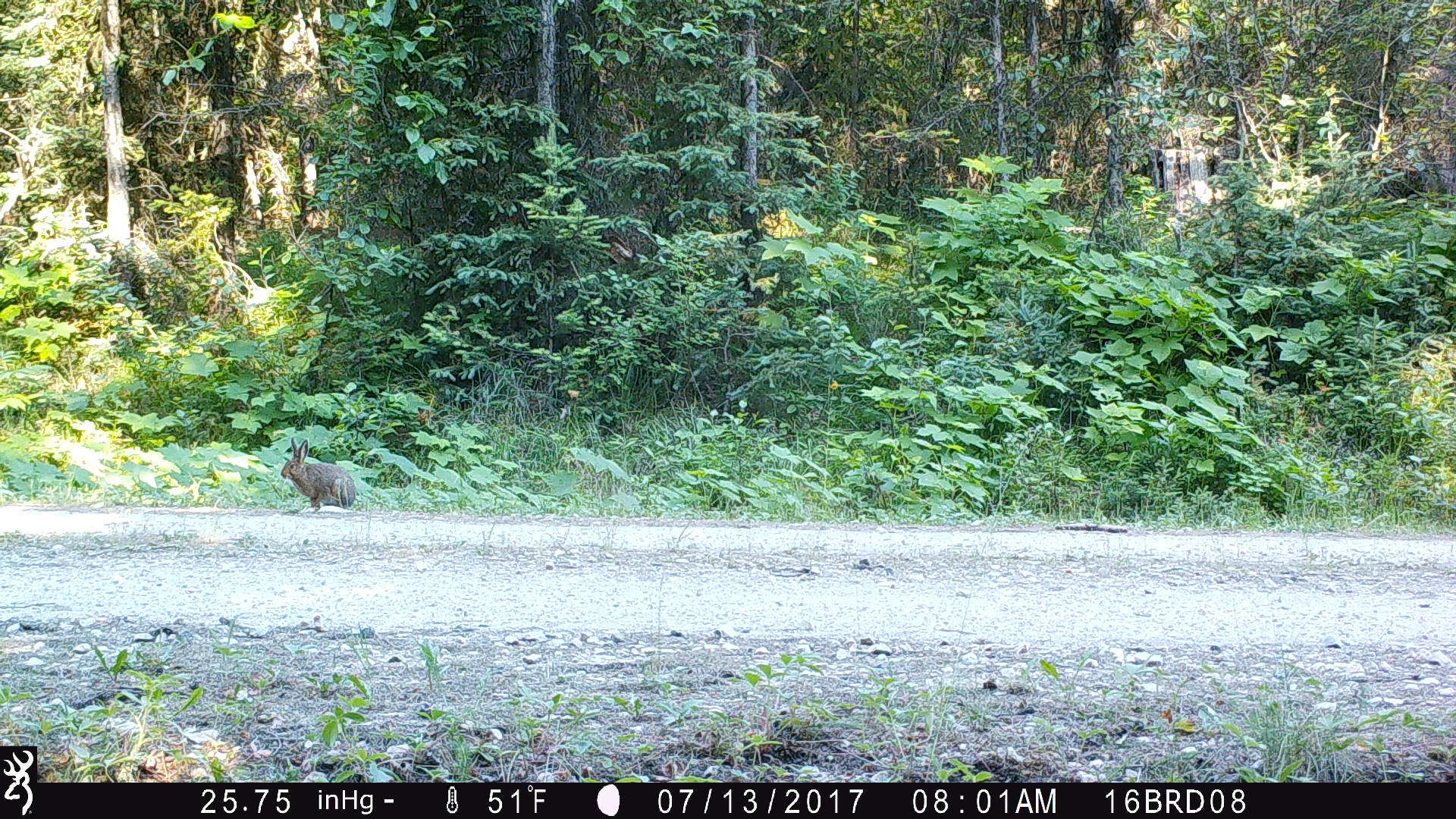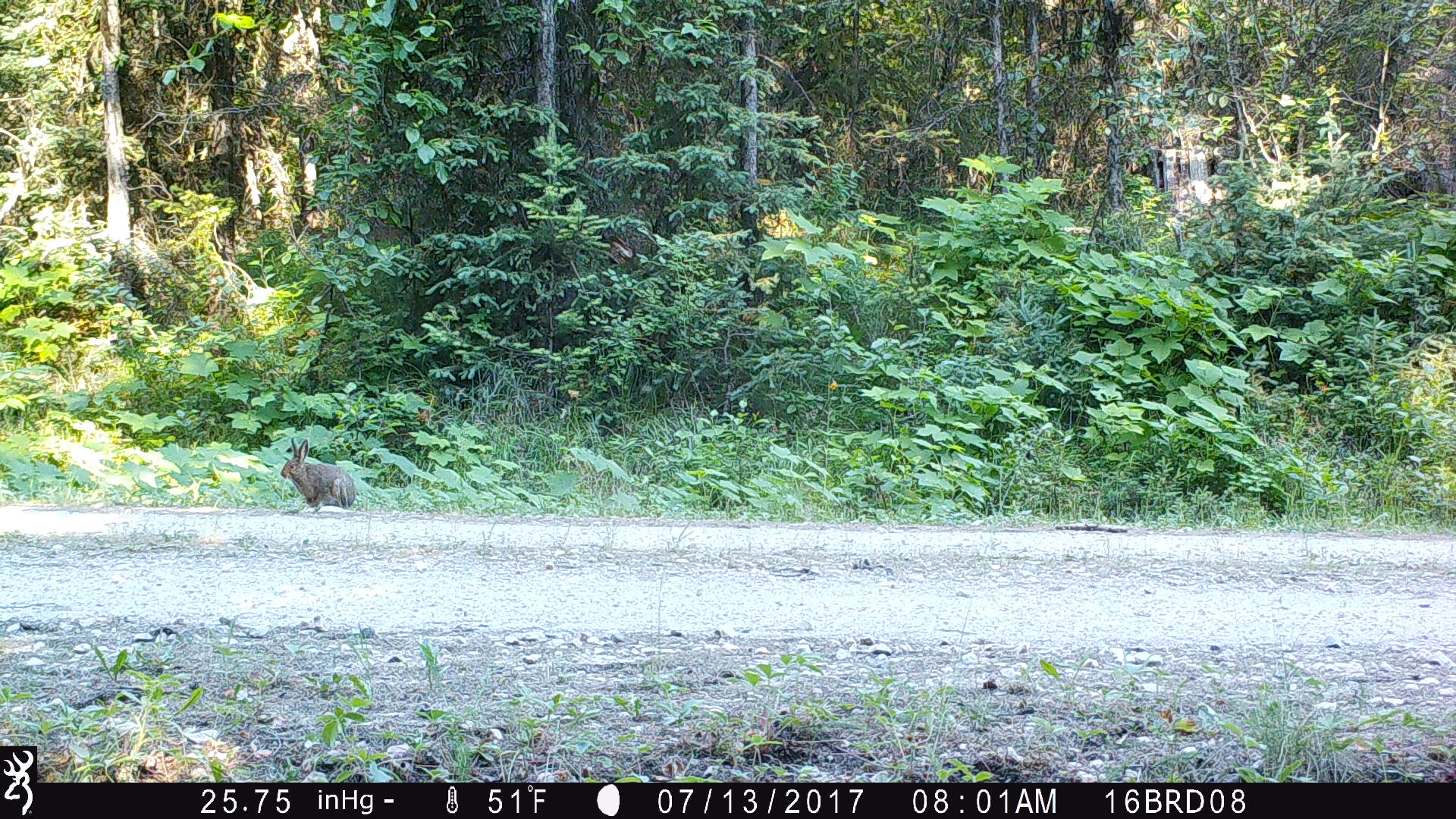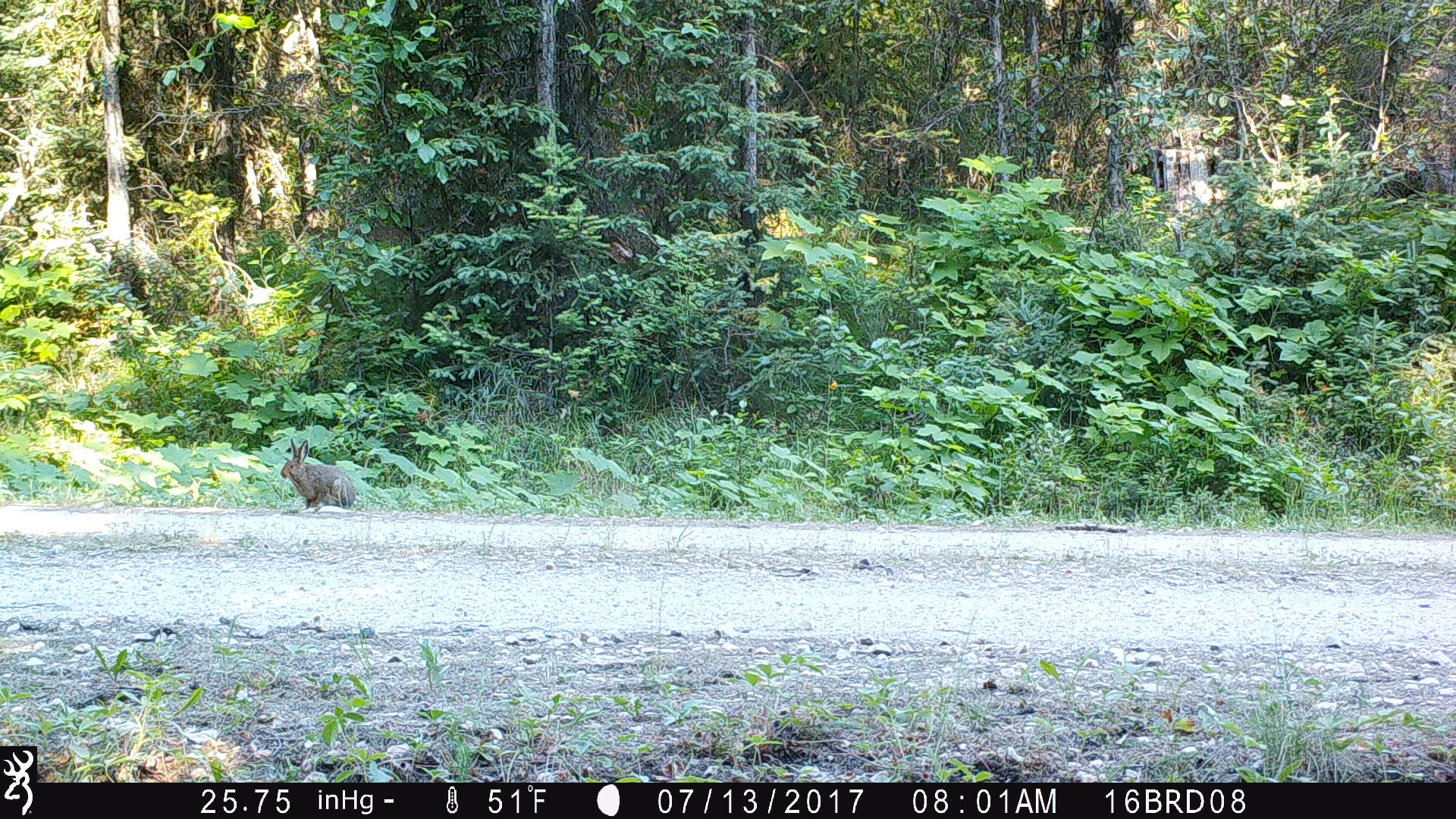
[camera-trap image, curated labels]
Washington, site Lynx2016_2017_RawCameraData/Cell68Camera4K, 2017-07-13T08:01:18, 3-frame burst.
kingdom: Animalia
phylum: Chordata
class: Mammalia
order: Lagomorpha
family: Leporidae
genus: Lepus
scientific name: Lepus americanus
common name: snowshoe hare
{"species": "Lepus americanus (snowshoe hare)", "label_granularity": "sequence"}